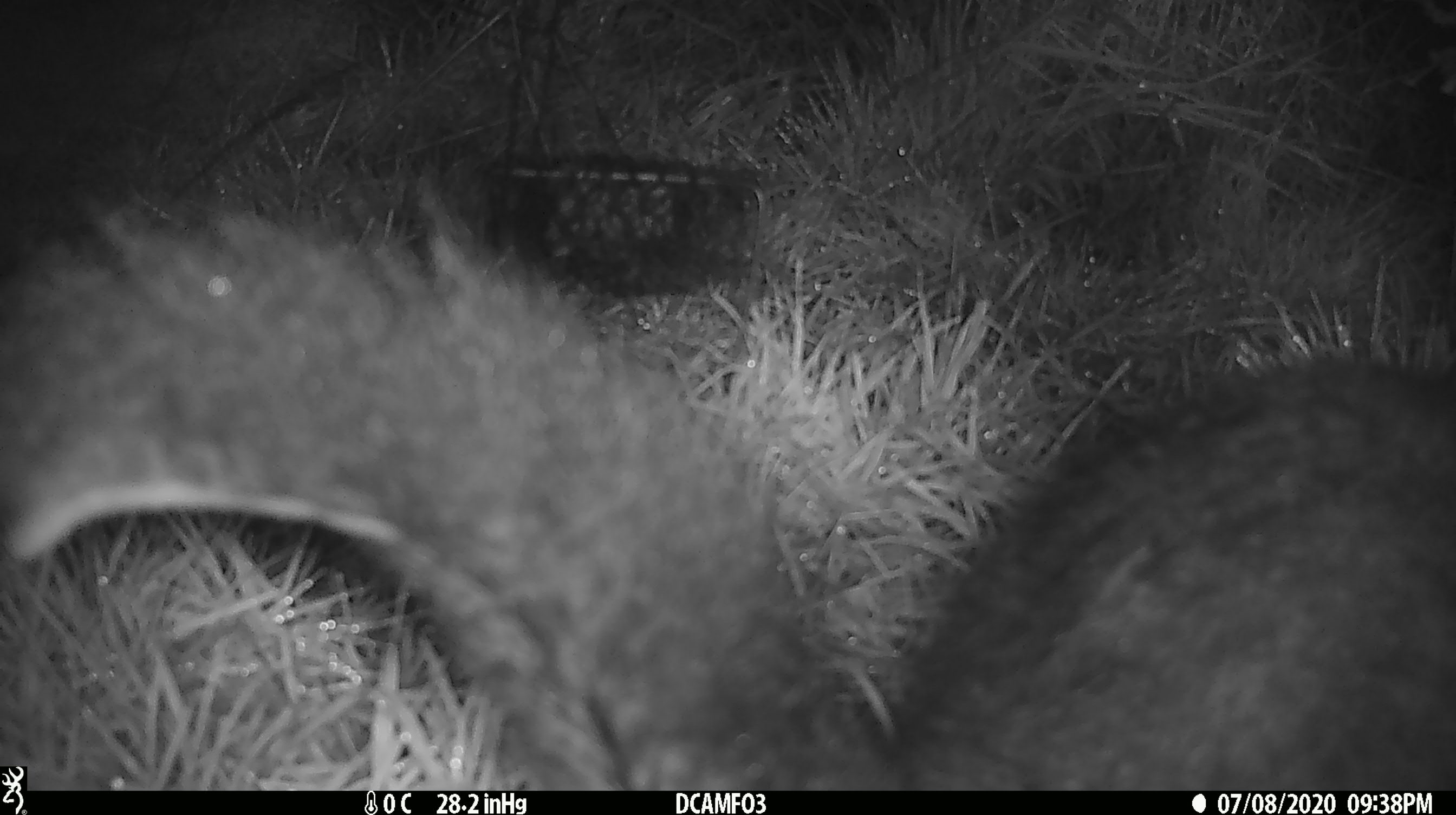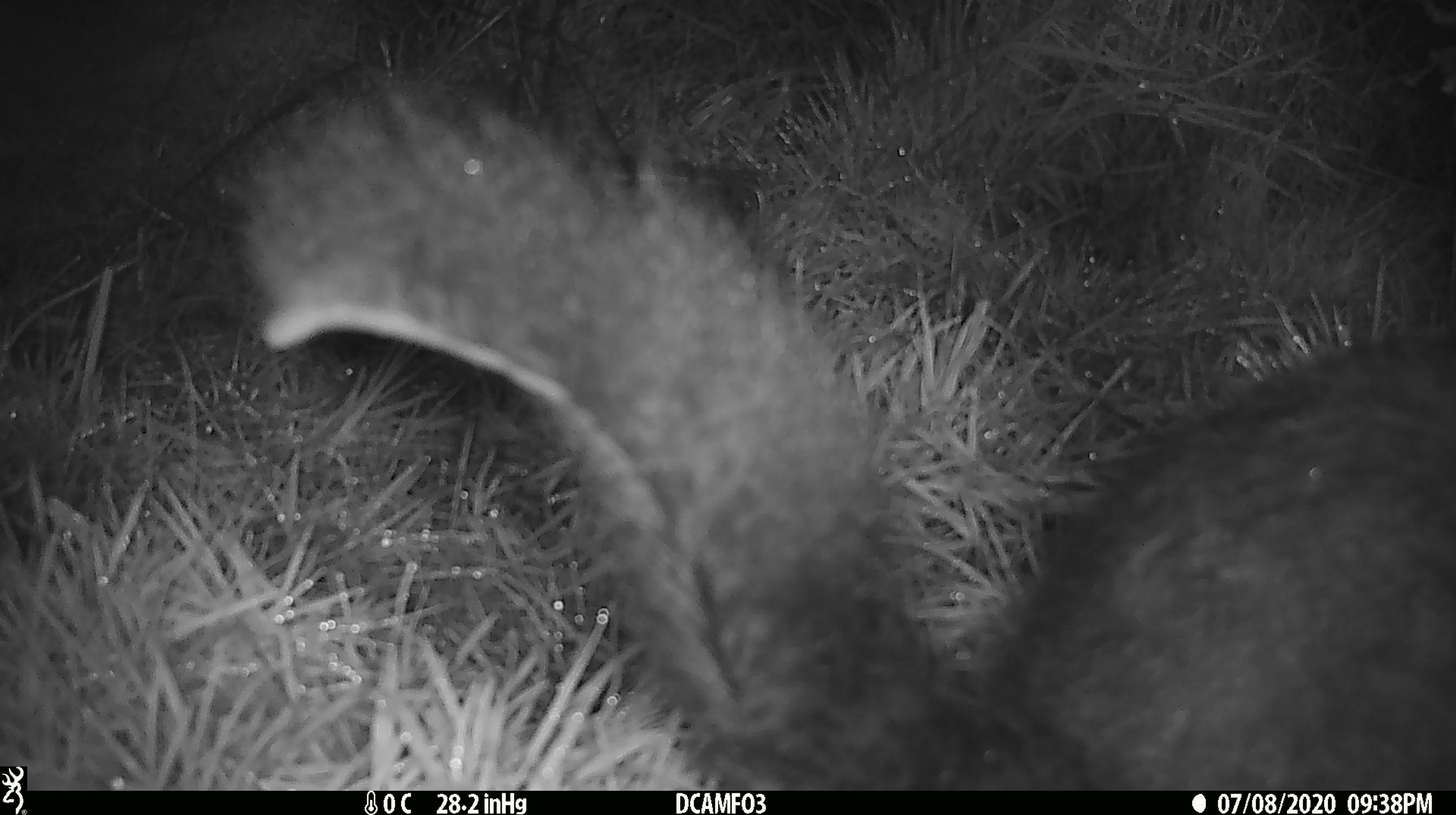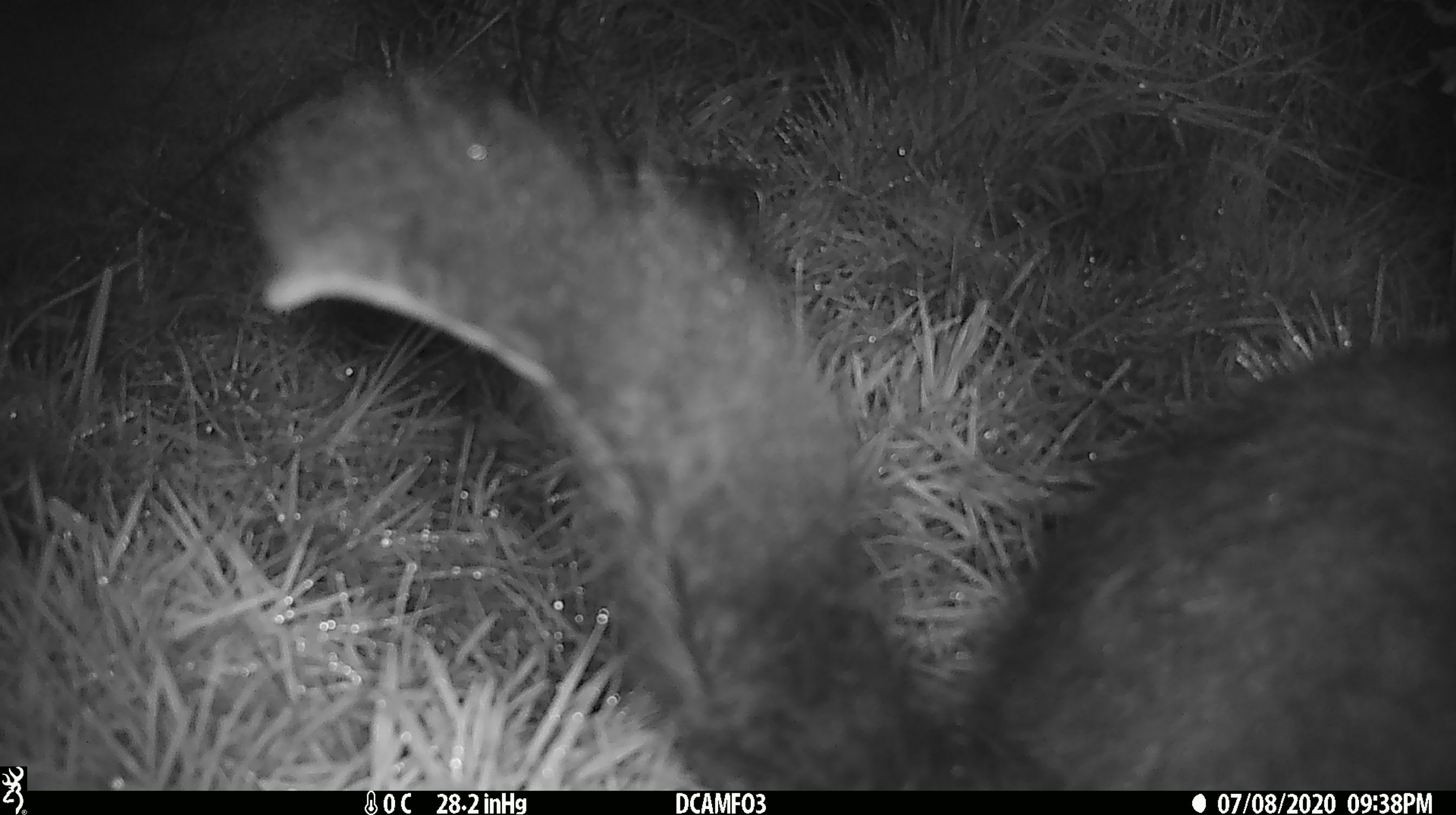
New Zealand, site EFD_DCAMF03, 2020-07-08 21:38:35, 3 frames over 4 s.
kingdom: Animalia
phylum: Chordata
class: Mammalia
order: Diprotodontia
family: Phalangeridae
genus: Trichosurus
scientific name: Trichosurus vulpecula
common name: common brushtail possum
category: possum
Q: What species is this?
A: Possum (common brushtail possum) (Trichosurus vulpecula).